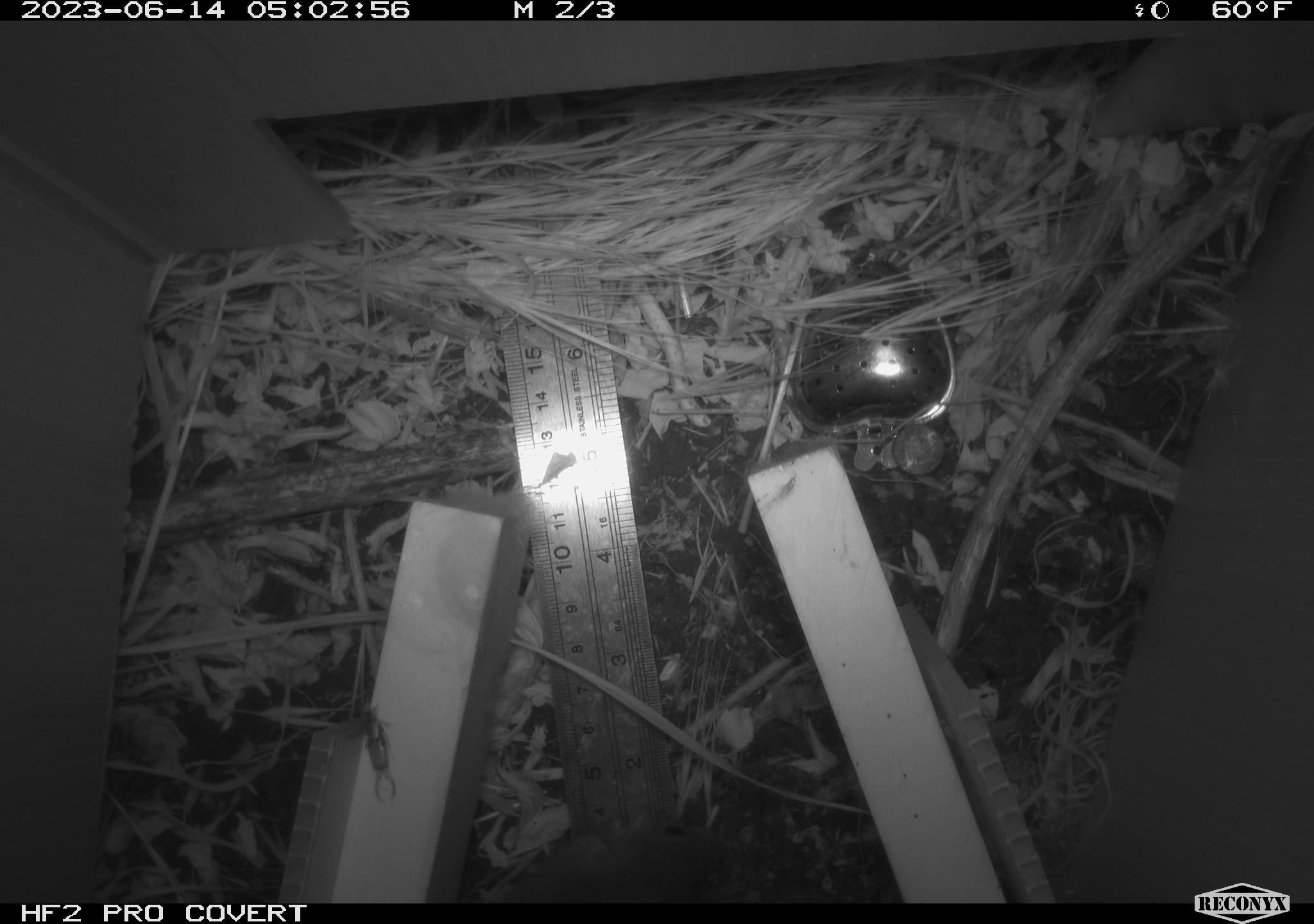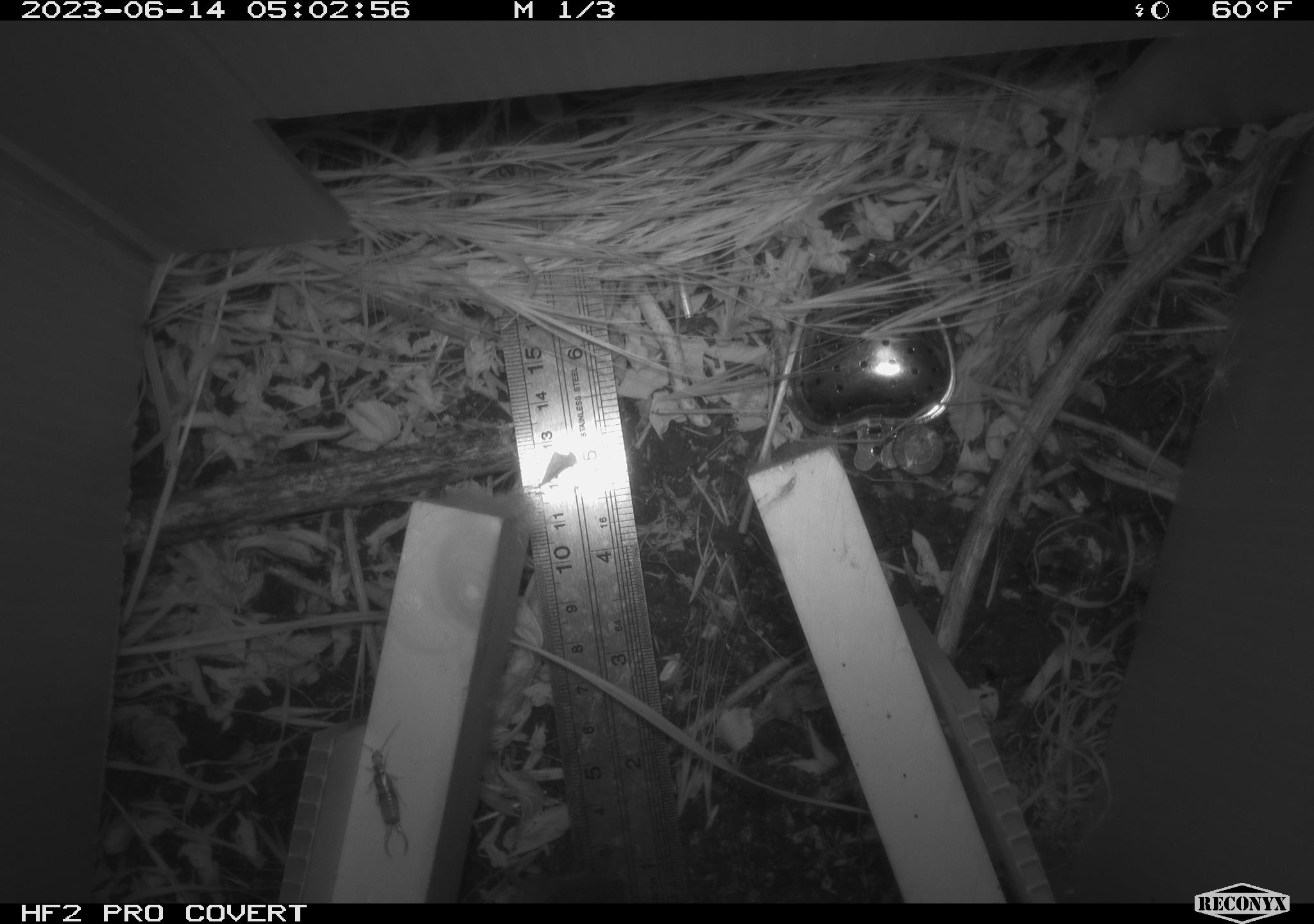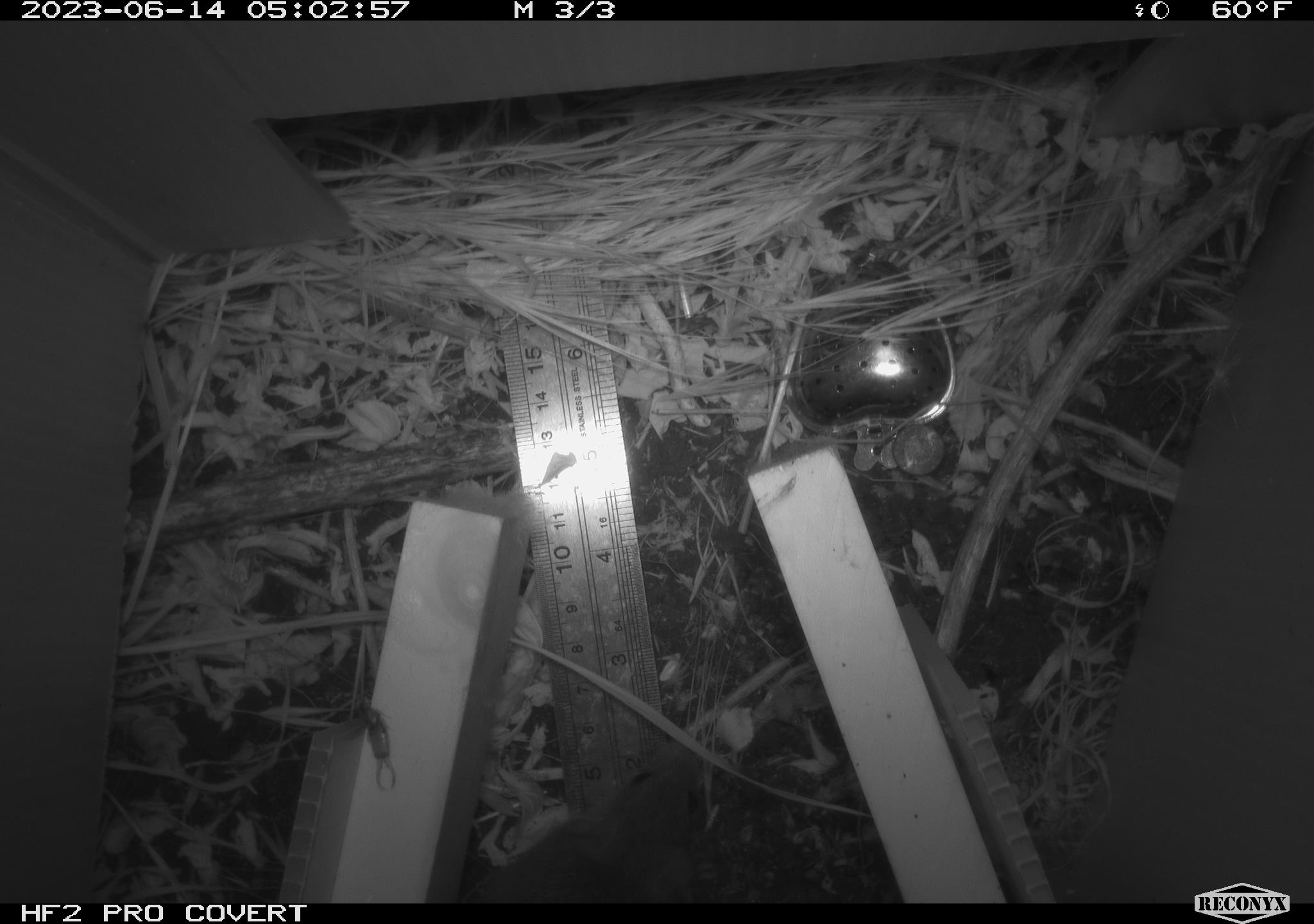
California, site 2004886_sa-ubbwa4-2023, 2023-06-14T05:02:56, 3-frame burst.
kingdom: Animalia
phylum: Arthropoda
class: Insecta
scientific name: Insecta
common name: insect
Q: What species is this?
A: Insect (Insecta).